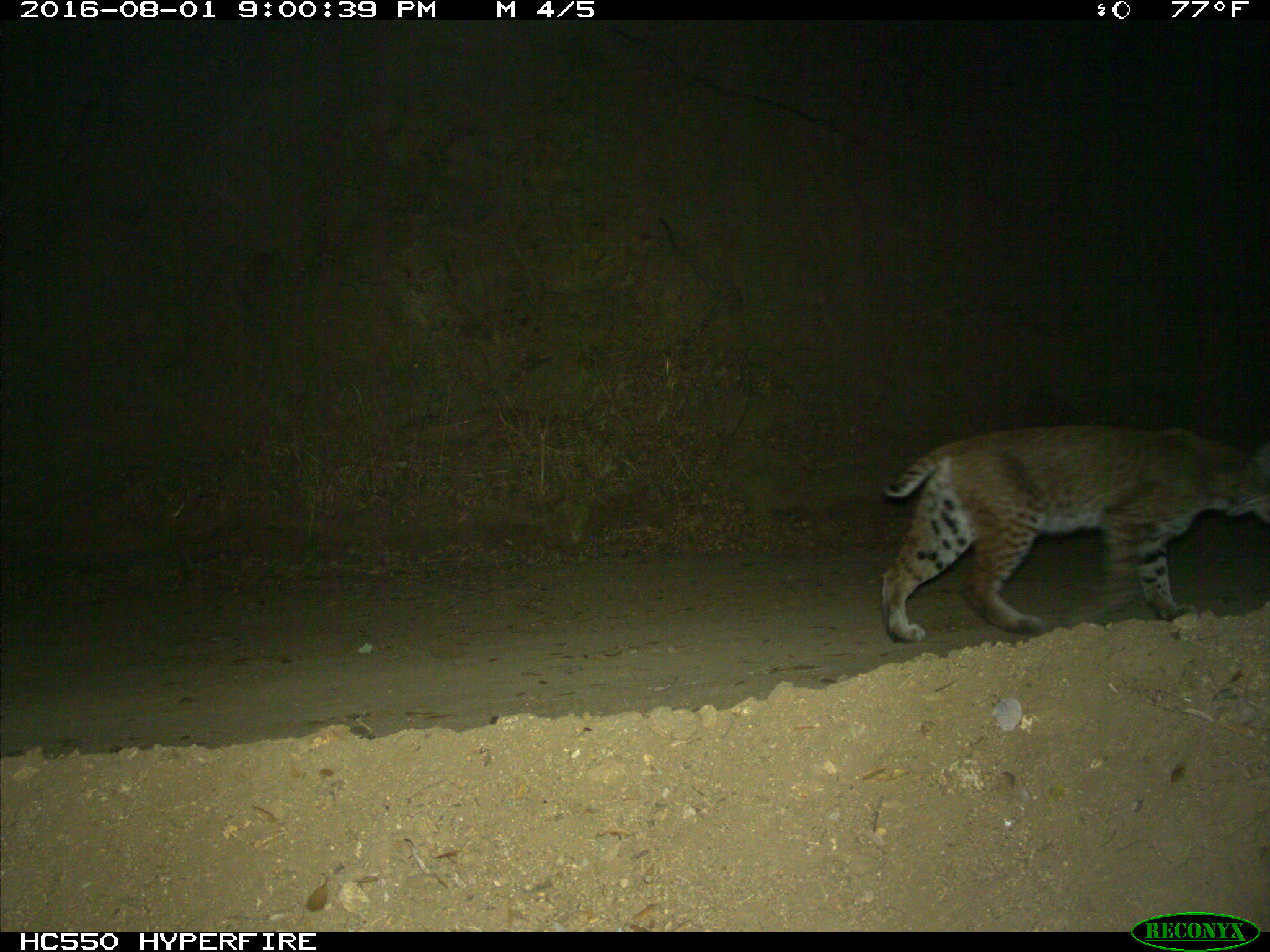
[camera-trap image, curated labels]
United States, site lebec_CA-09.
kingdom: Animalia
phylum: Chordata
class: Mammalia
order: Carnivora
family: Felidae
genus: Lynx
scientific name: Lynx rufus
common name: bobcat